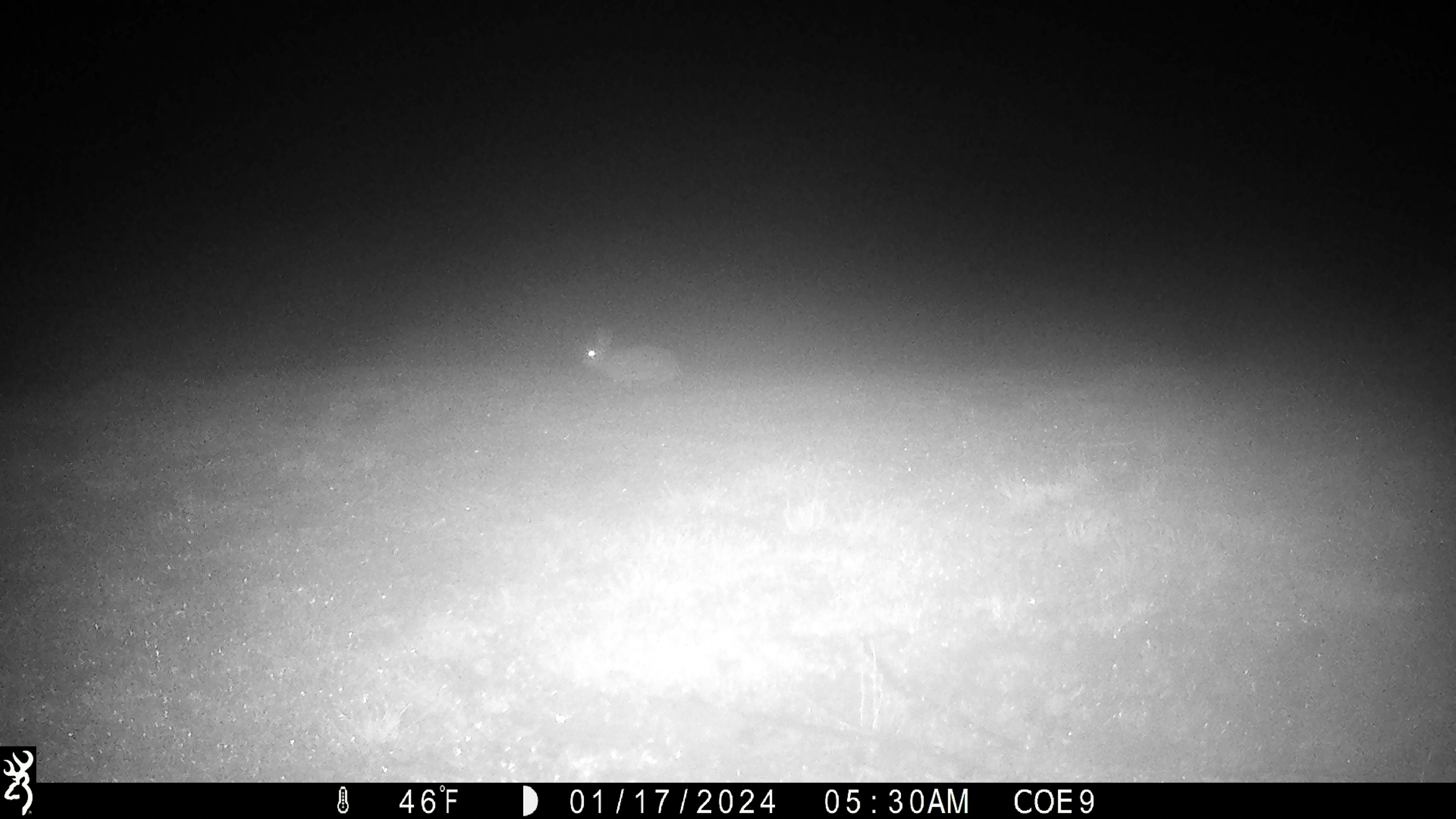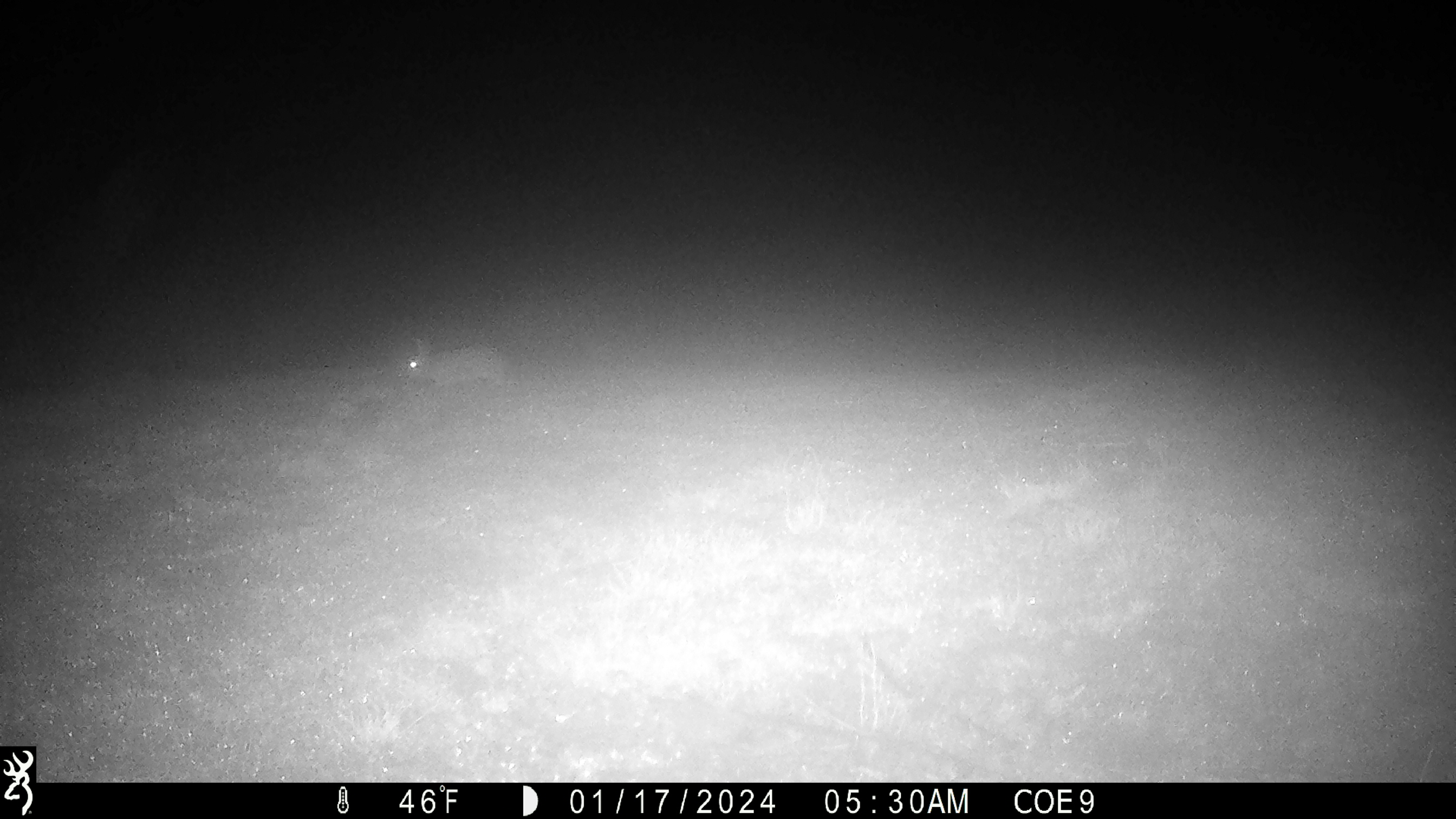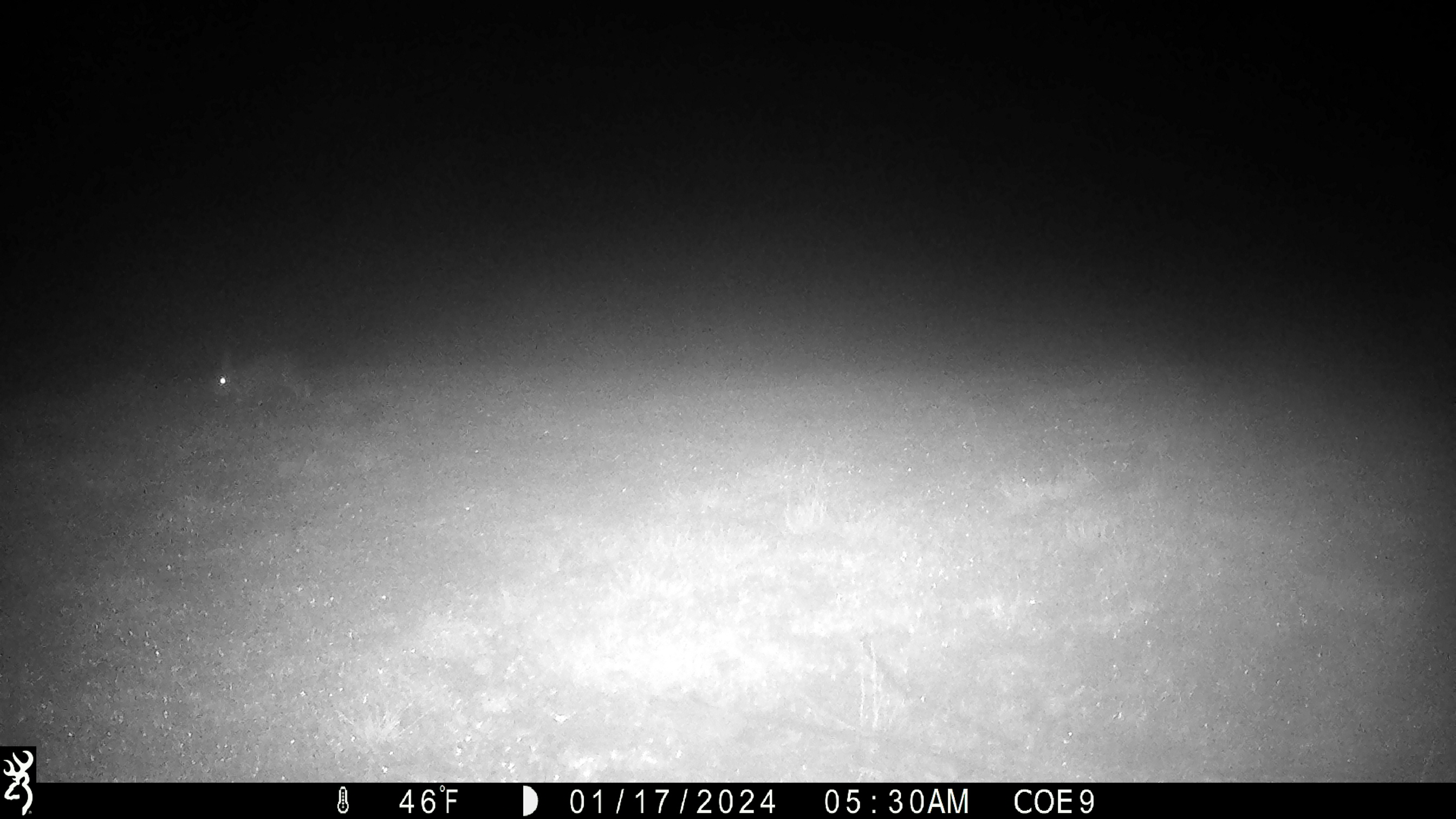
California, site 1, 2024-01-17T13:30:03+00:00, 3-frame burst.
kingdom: Animalia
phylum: Chordata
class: Mammalia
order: Lagomorpha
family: Leporidae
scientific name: Leporidae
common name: rabbit